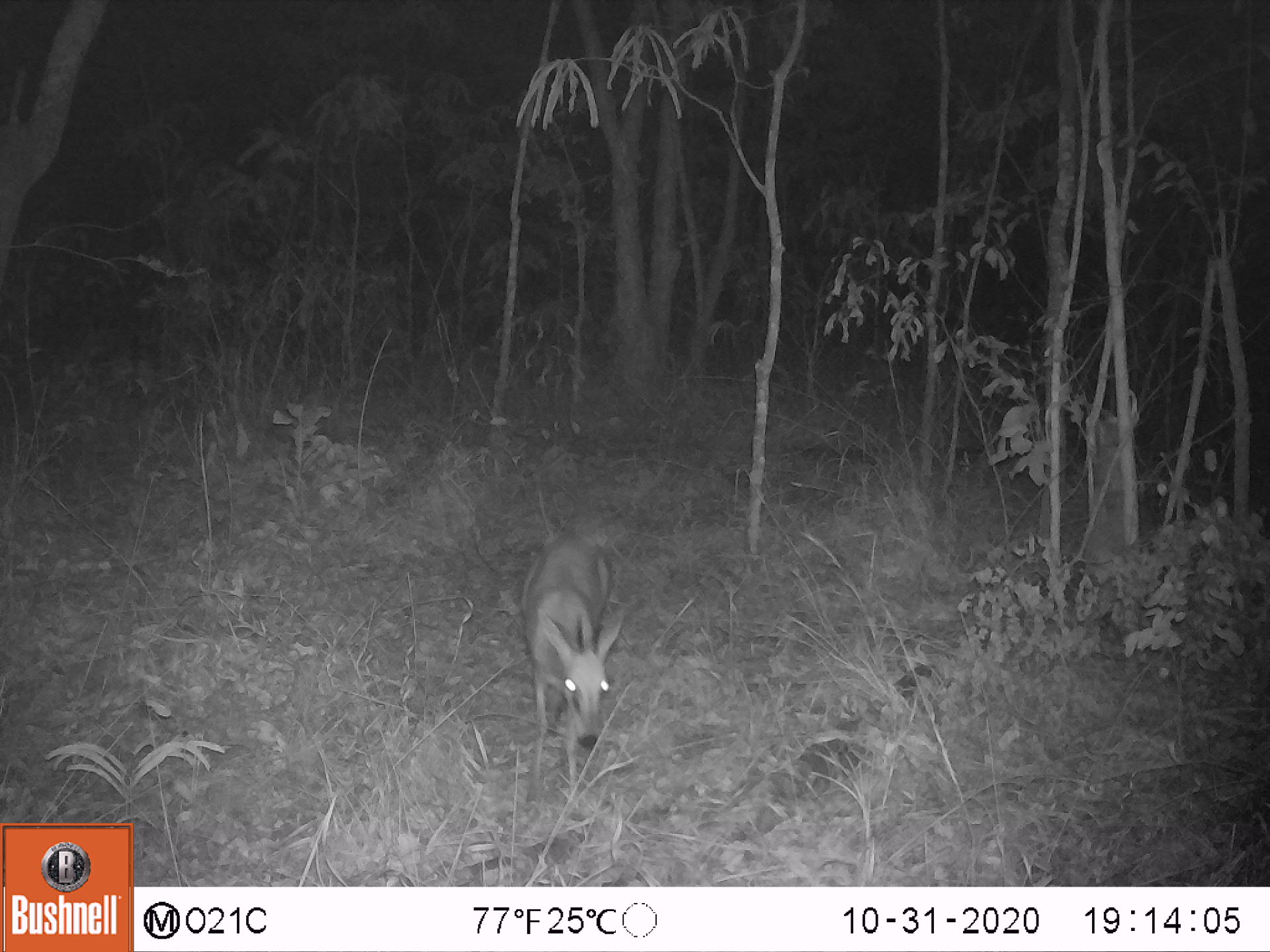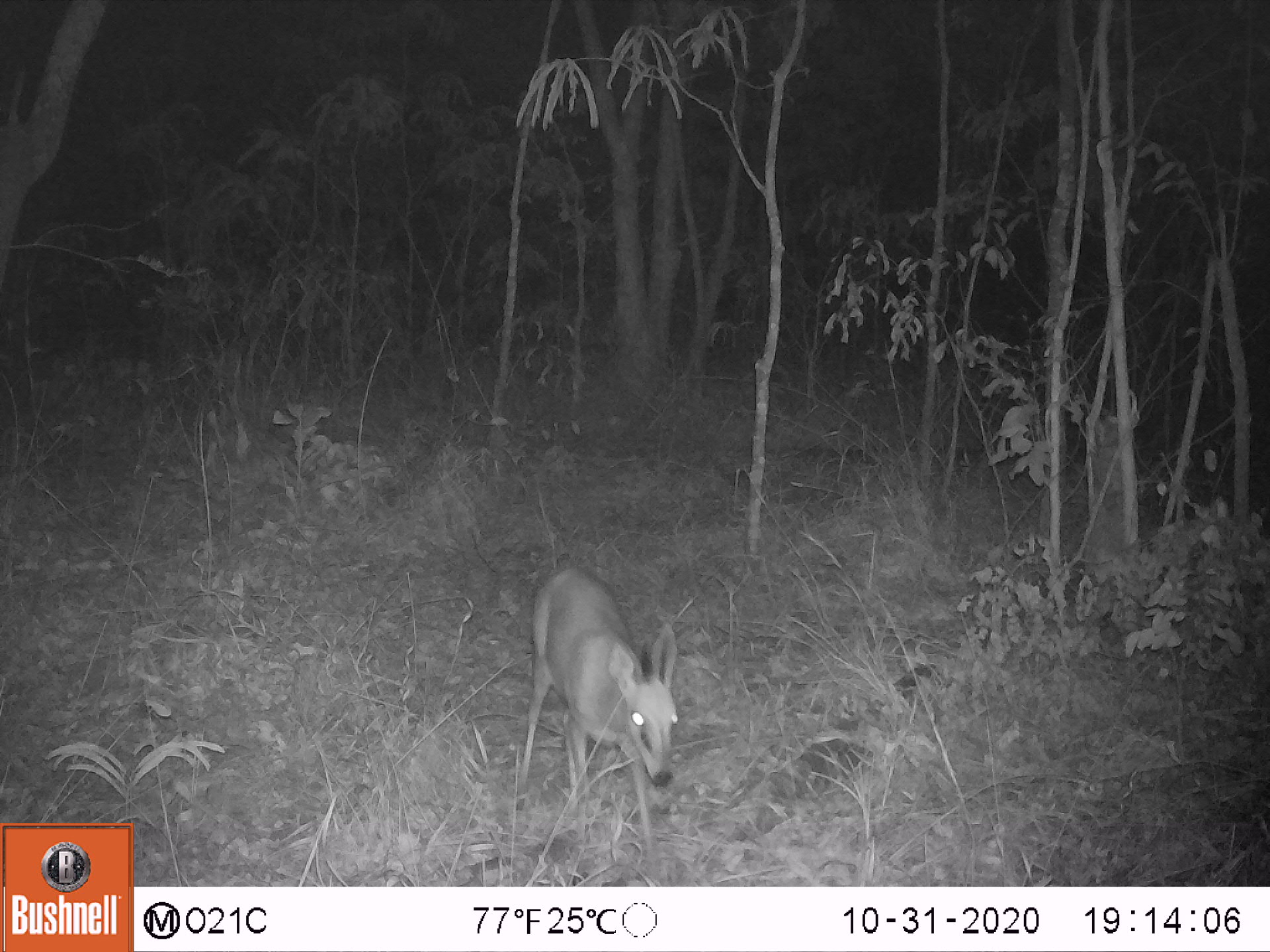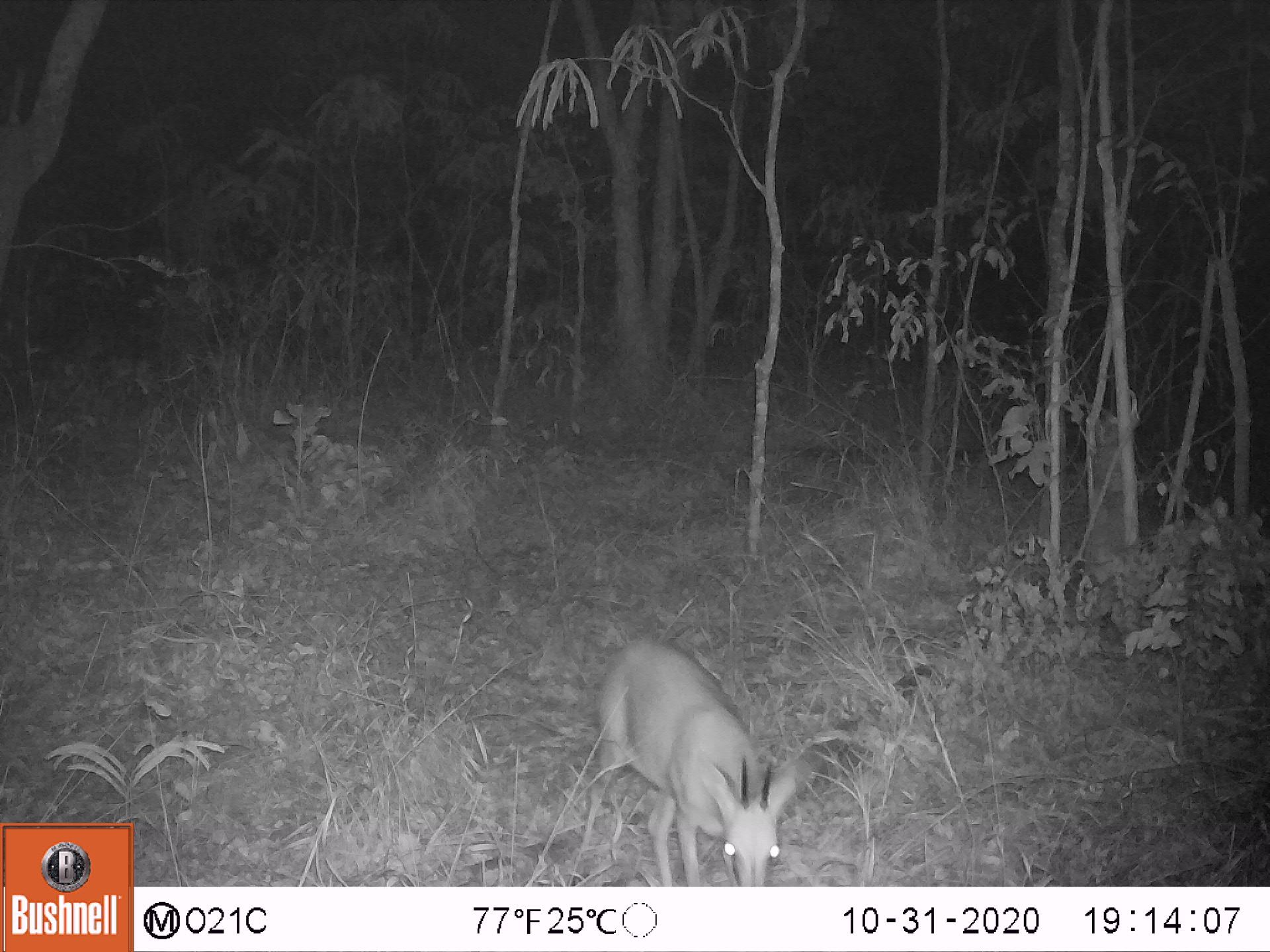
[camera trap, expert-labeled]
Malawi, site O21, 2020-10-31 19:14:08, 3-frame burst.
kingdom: Animalia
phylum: Chordata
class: Mammalia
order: Artiodactyla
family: Bovidae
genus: Sylvicapra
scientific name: Sylvicapra grimmia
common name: common duiker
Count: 1.